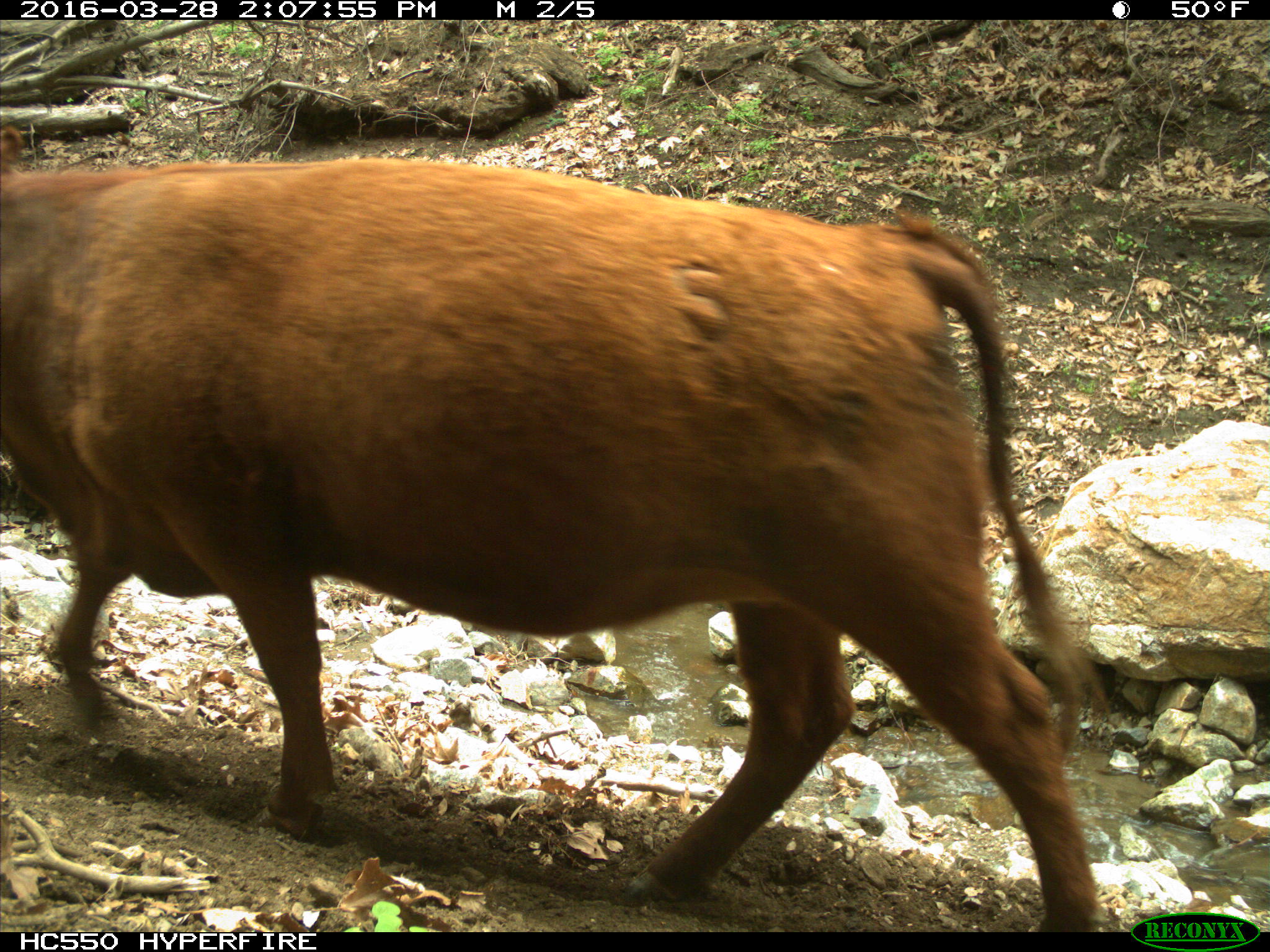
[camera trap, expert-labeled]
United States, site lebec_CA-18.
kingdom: Animalia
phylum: Chordata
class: Mammalia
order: Artiodactyla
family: Bovidae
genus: Bos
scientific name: Bos taurus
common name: domestic cow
Bos taurus (domestic cow).